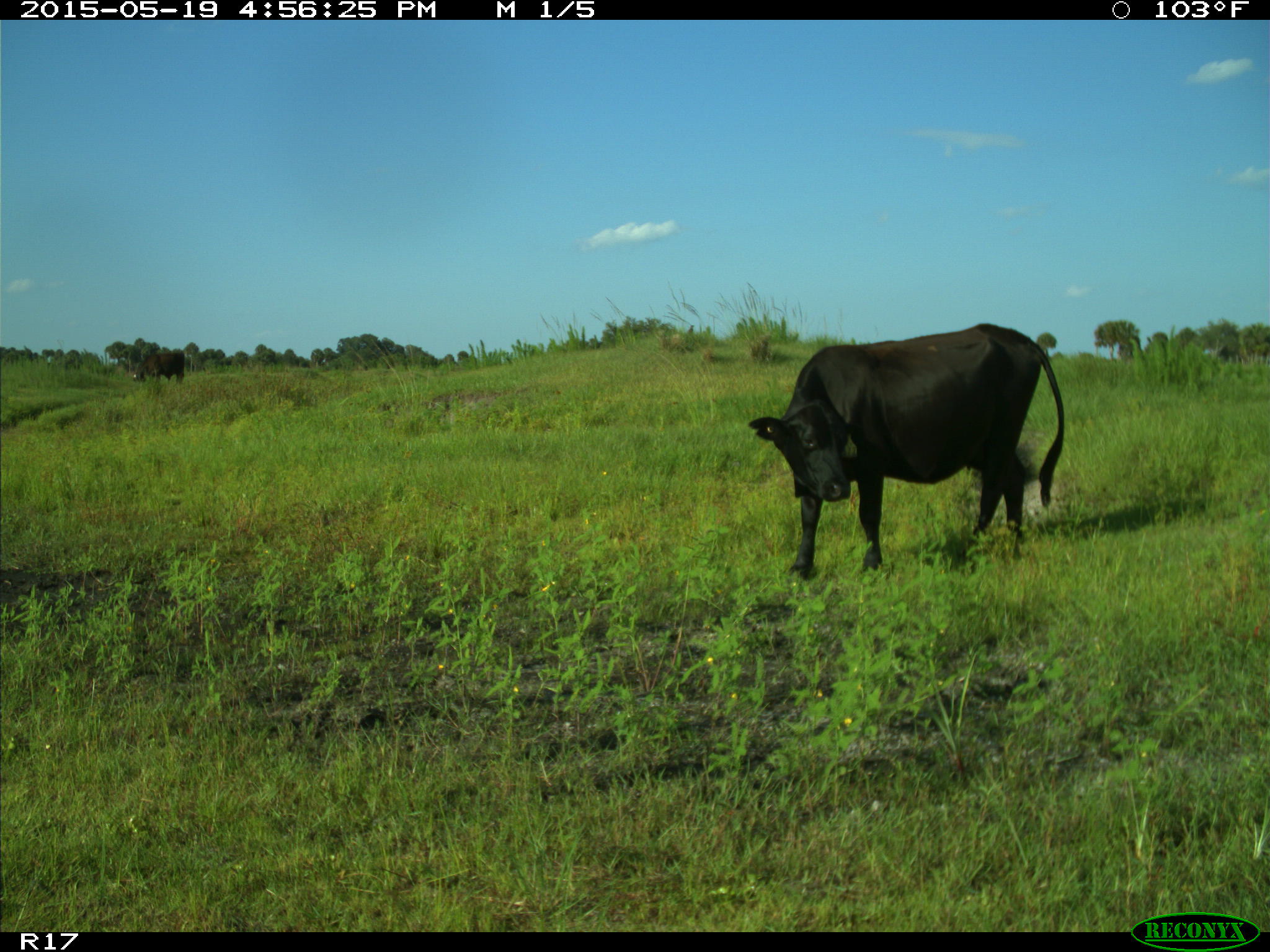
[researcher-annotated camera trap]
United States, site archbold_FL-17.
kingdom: Animalia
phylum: Chordata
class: Mammalia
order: Artiodactyla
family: Bovidae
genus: Bos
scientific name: Bos taurus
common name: domestic cow